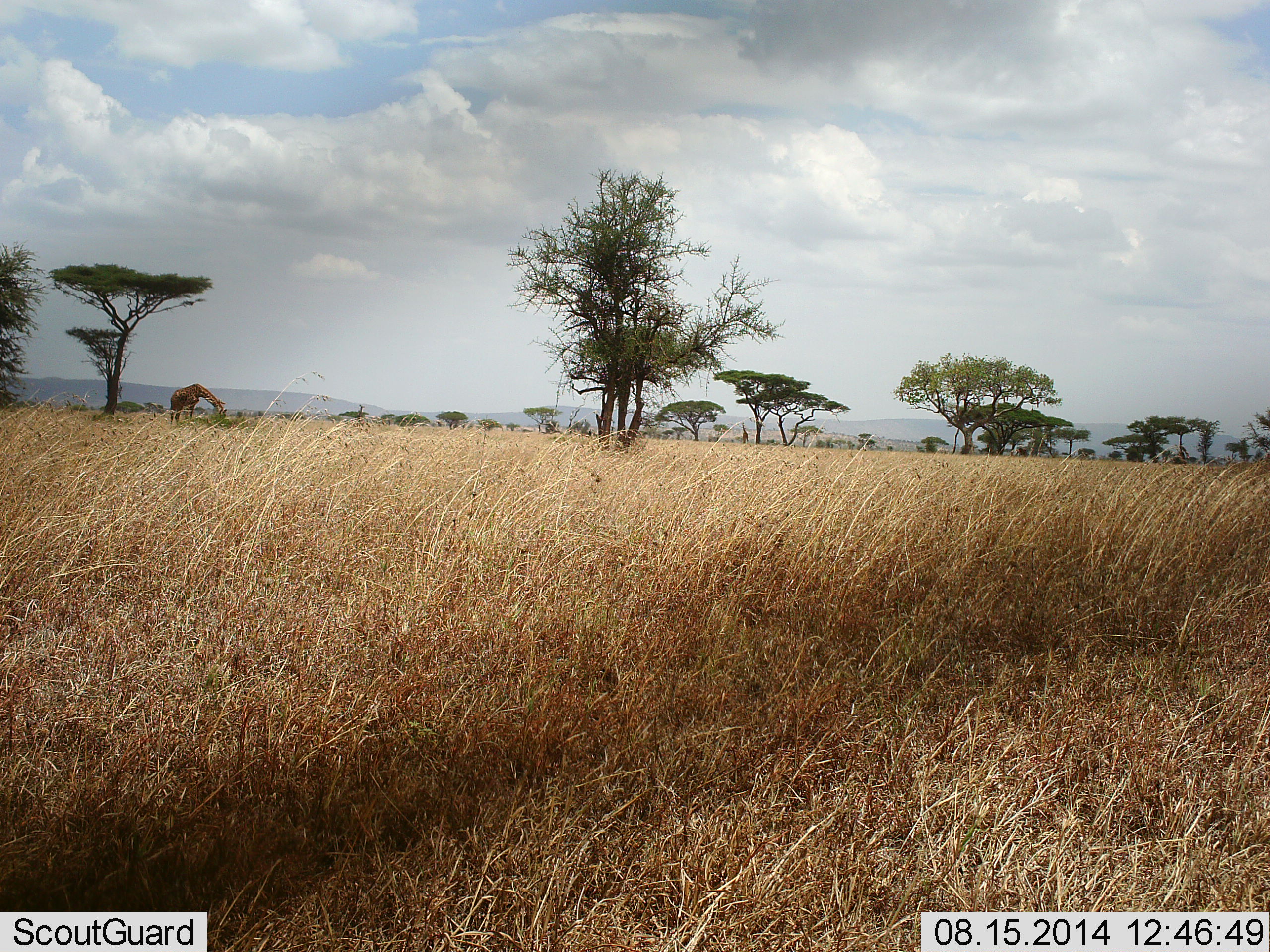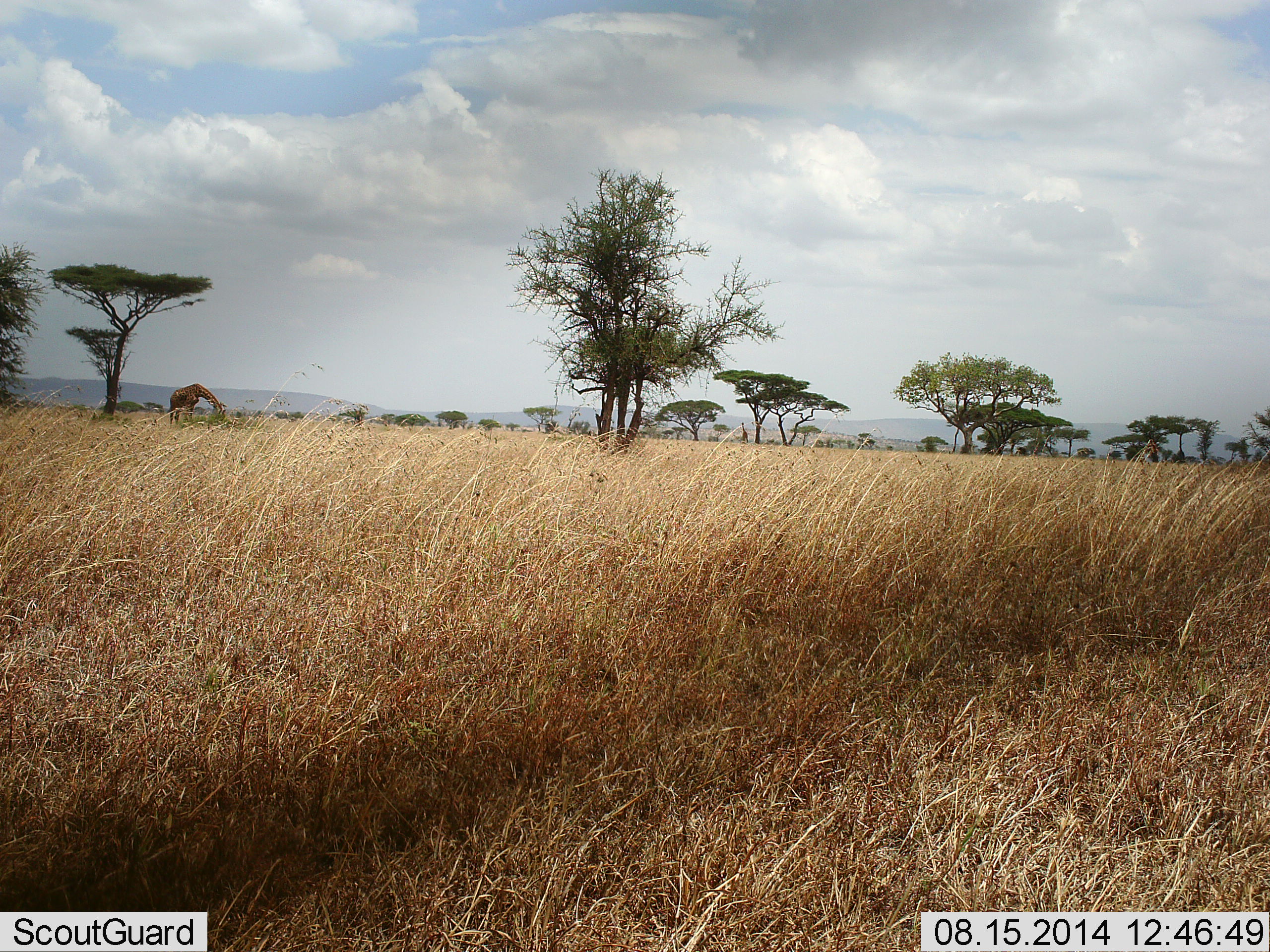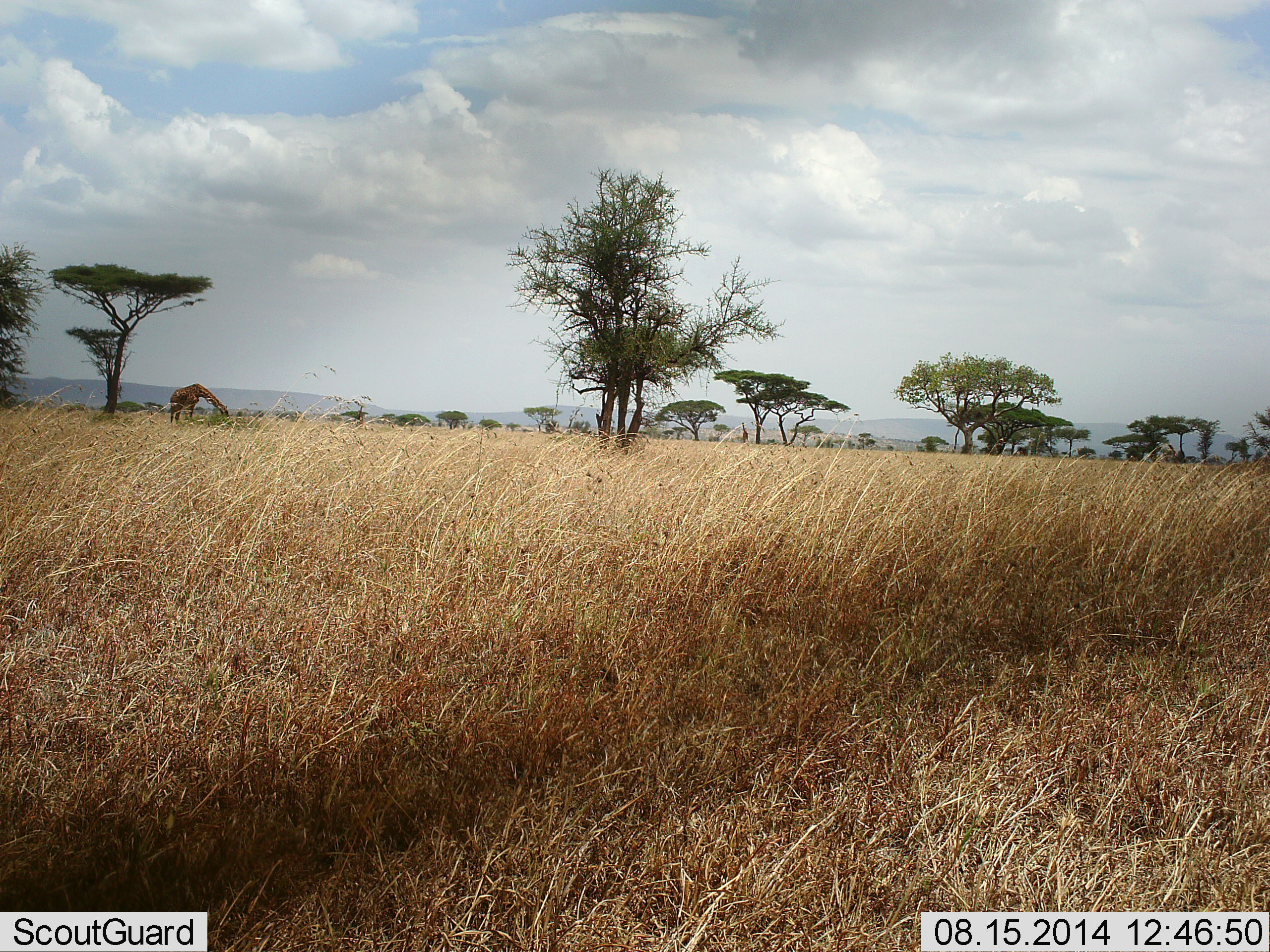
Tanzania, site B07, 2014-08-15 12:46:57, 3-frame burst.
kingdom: Animalia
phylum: Chordata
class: Mammalia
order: Artiodactyla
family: Giraffidae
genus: Giraffa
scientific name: Giraffa camelopardalis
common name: giraffe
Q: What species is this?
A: Giraffe (Giraffa camelopardalis).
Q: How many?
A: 1.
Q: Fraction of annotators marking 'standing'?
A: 30%.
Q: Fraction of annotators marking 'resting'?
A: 0%.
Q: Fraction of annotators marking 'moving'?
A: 0%.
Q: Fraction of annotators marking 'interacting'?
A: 0%.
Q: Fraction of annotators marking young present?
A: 0%.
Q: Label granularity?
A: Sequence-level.